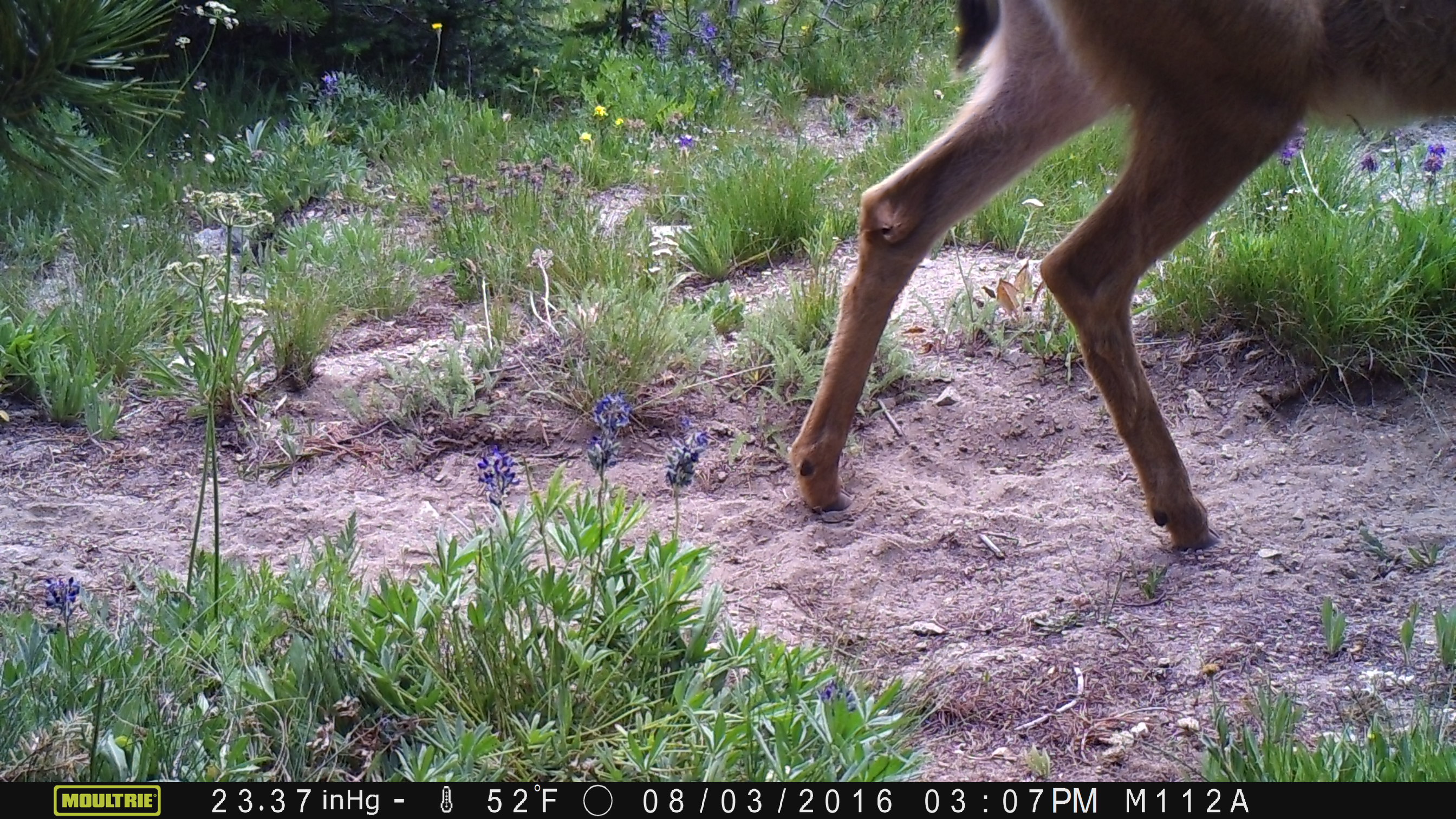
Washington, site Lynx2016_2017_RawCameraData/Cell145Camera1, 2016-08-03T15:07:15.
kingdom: Animalia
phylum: Chordata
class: Mammalia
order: Artiodactyla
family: Cervidae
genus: Odocoileus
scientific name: Odocoileus hemionus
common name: mule deer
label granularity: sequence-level